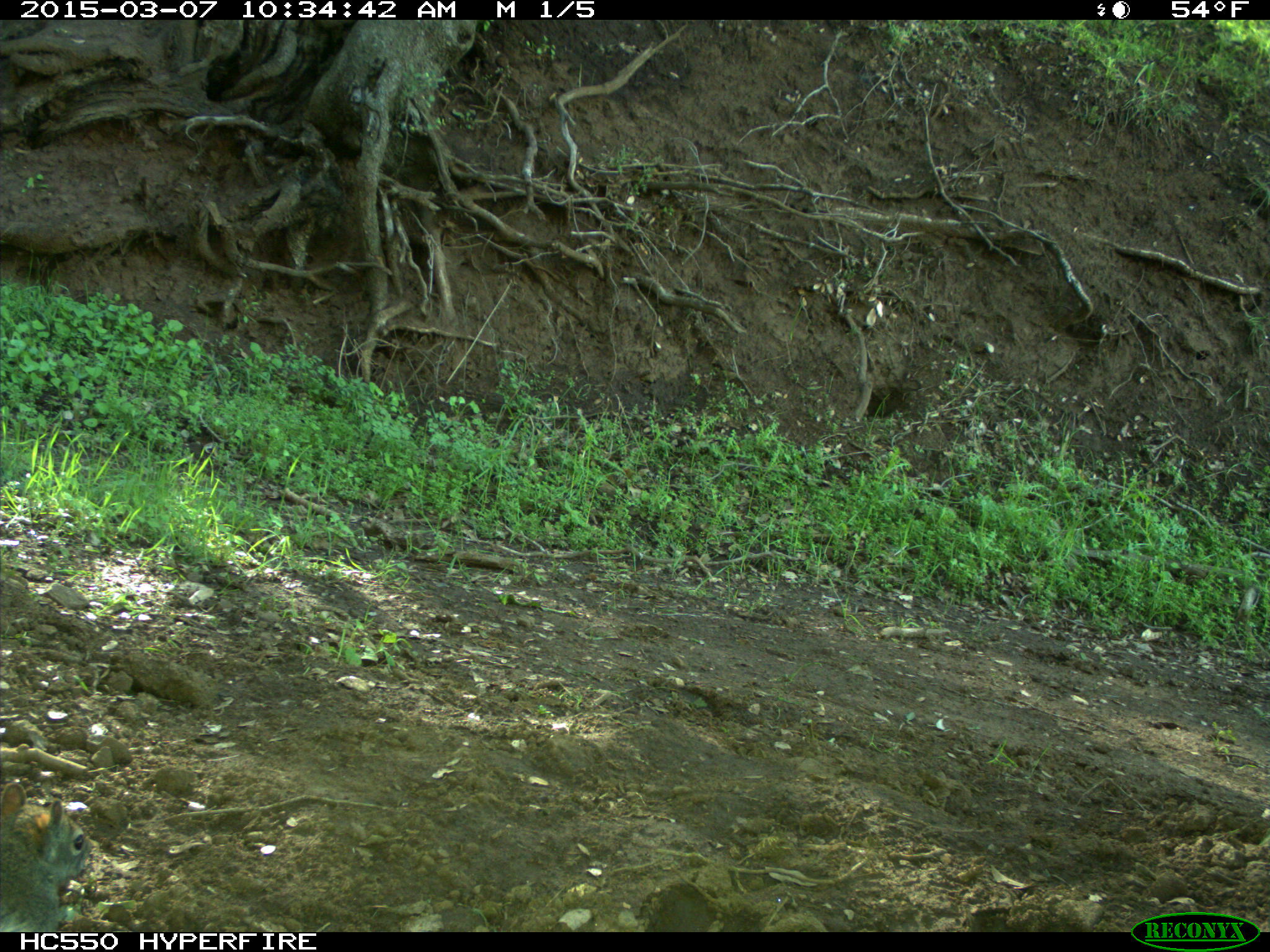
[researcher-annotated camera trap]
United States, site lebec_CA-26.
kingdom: Animalia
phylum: Chordata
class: Mammalia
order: Rodentia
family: Sciuridae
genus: Sciurus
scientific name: Sciurus carolinensis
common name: eastern gray squirrel